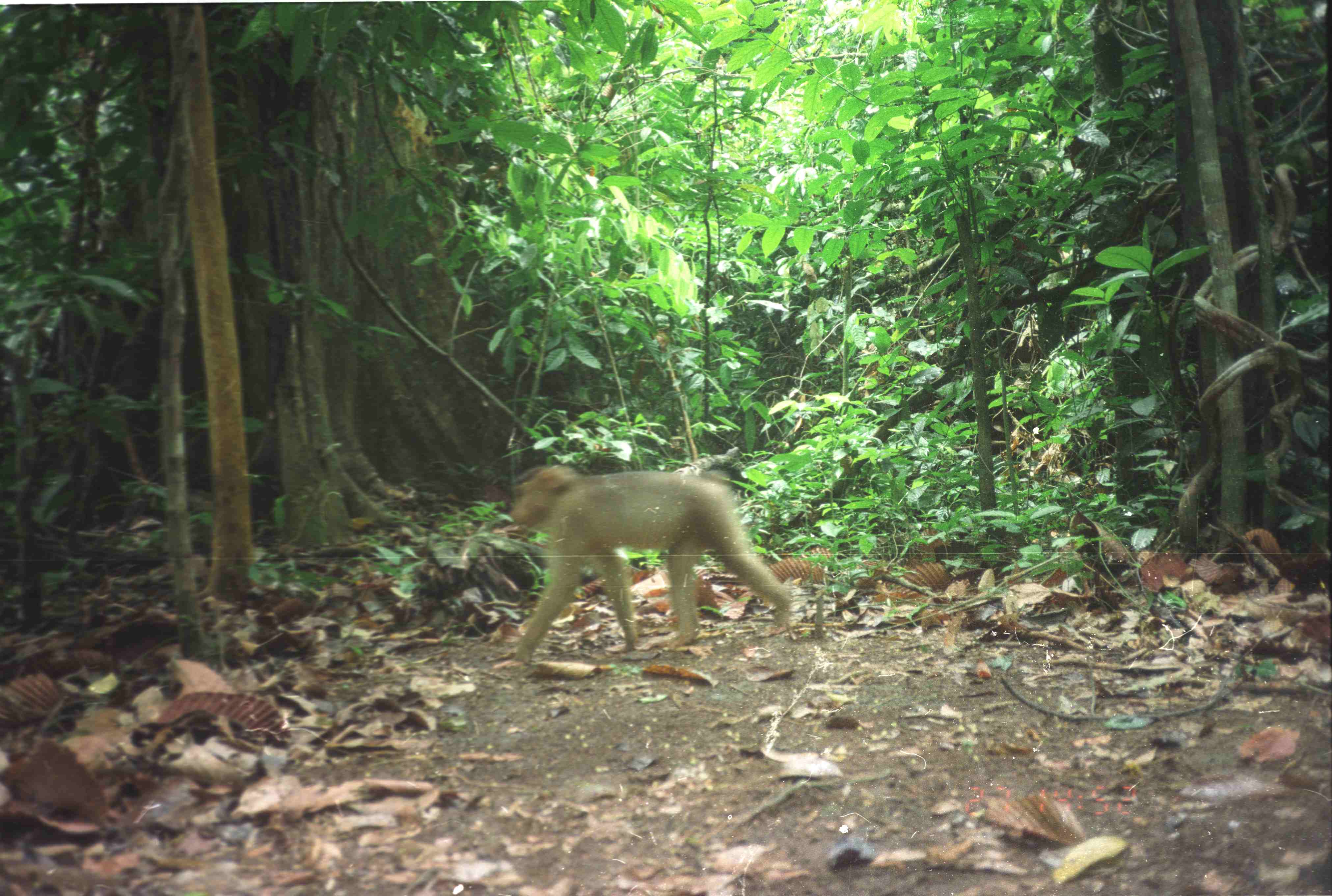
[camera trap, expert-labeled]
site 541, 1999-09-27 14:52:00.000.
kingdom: Animalia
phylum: Chordata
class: Mammalia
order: Primates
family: Cercopithecidae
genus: Macaca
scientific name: Macaca nemestrina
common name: southern pig-tailed macaque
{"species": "Macaca nemestrina (southern pig-tailed macaque)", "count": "1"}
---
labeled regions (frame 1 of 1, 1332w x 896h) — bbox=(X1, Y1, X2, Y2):
macaca nemestrina: bbox=(509, 461, 794, 667)